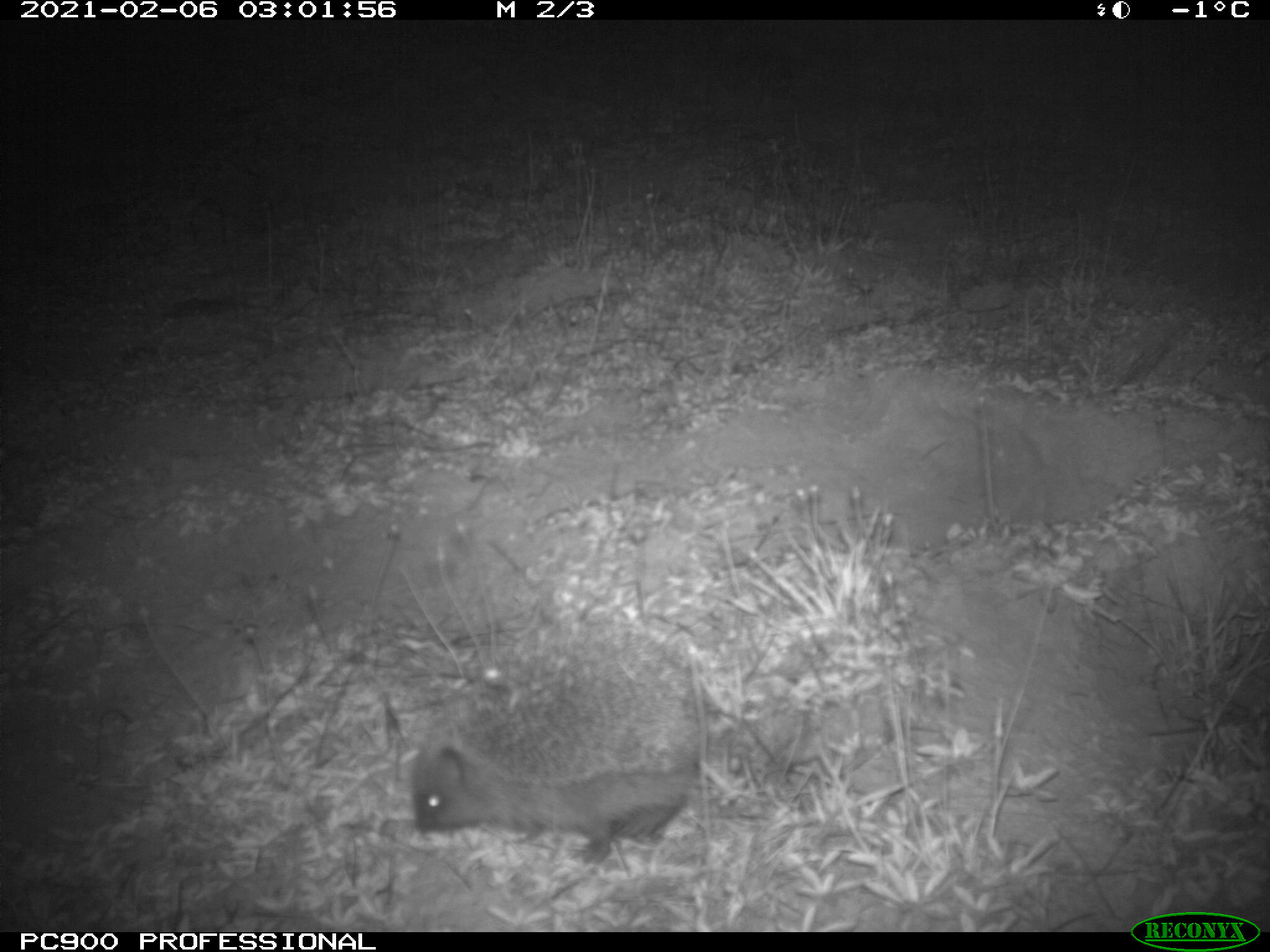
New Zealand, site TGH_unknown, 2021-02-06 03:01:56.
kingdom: Animalia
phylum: Chordata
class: Mammalia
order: Eulipotyphla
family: Erinaceidae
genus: Erinaceus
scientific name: Erinaceus europaeus europaeus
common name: european hedgehog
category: hedgehog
Hedgehog (european hedgehog) (Erinaceus europaeus europaeus).